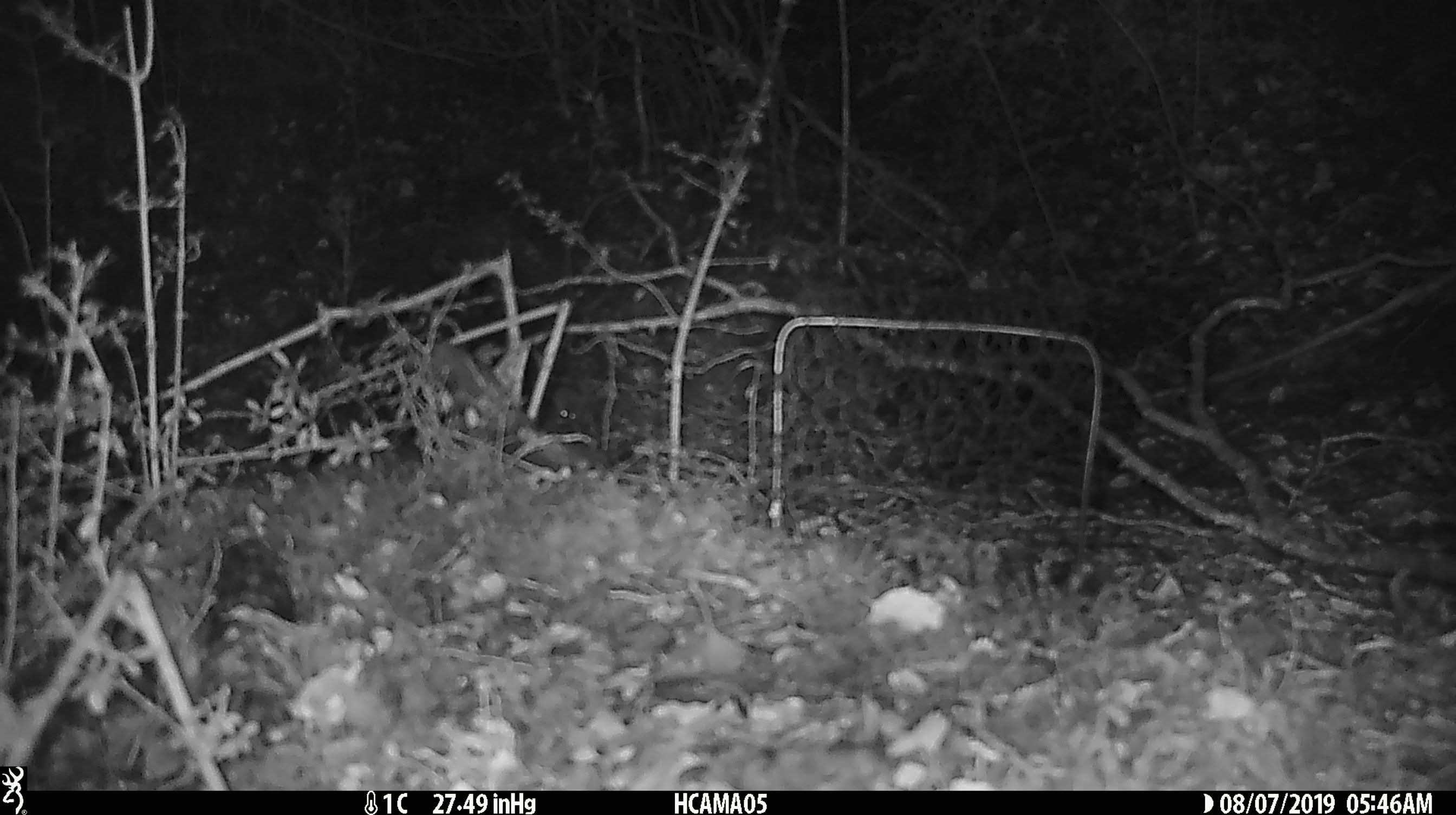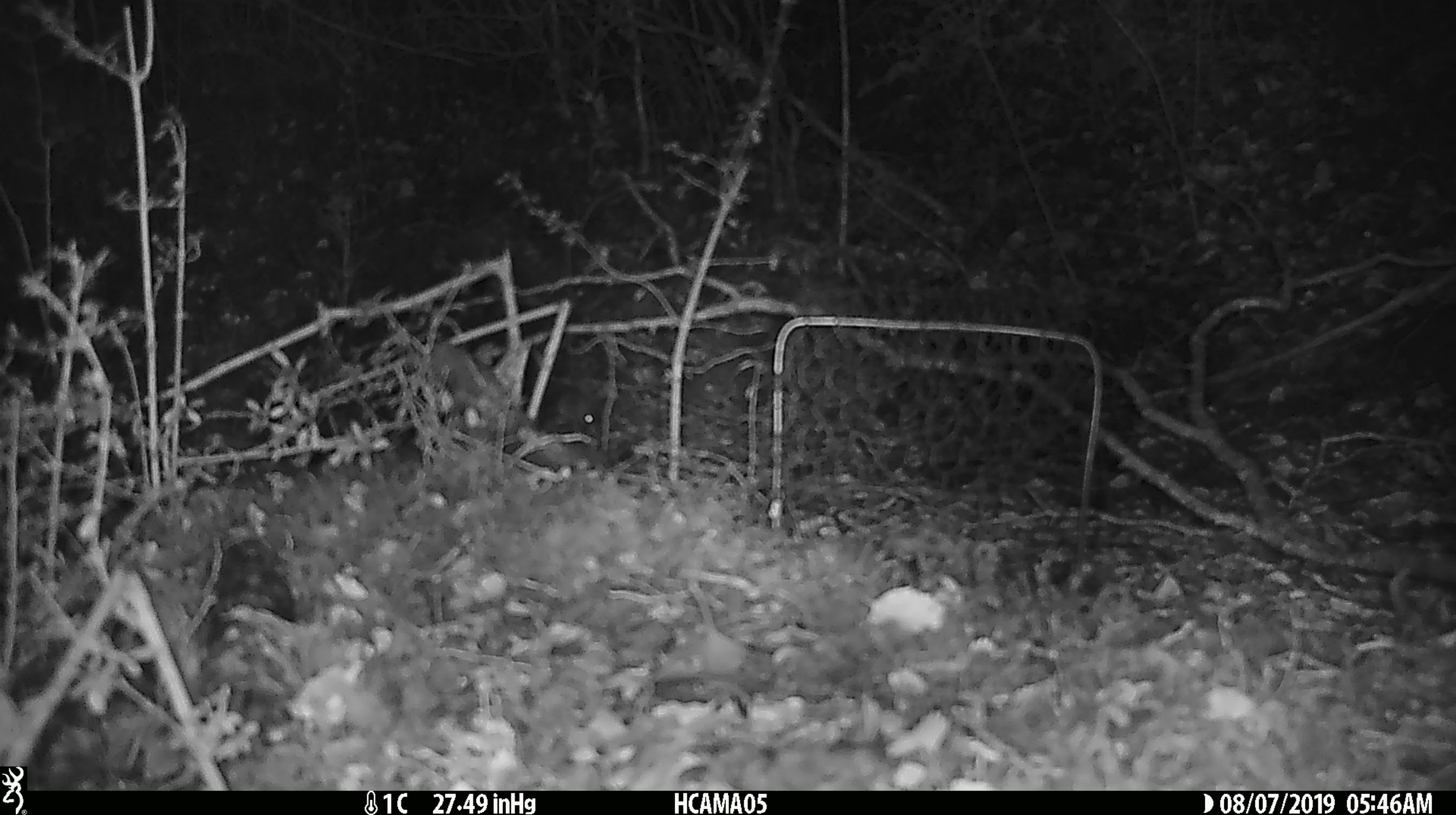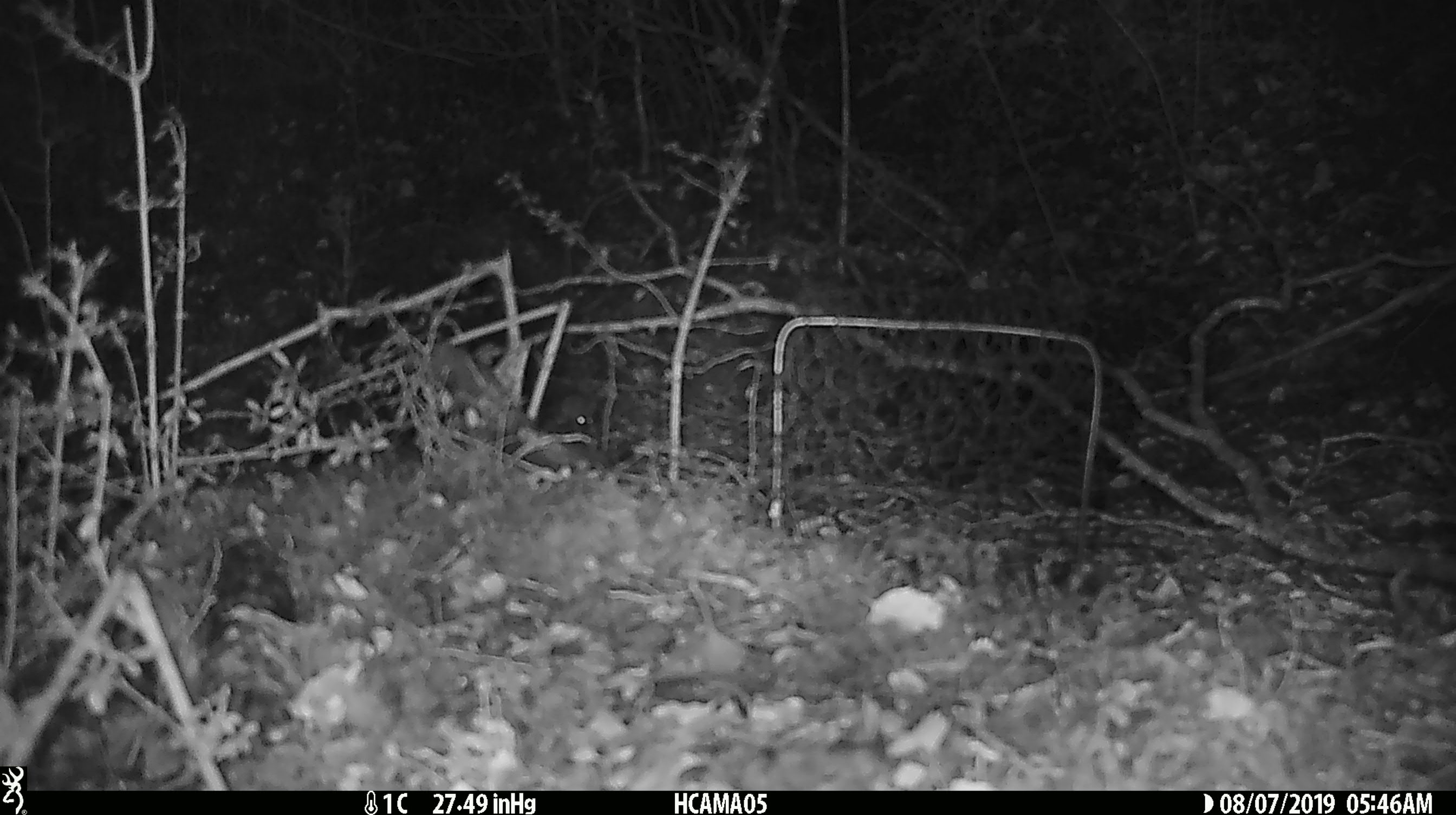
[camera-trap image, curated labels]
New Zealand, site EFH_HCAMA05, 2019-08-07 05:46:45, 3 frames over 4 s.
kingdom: Animalia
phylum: Chordata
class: Mammalia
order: Rodentia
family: Muridae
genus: Mus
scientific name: Mus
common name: mouse